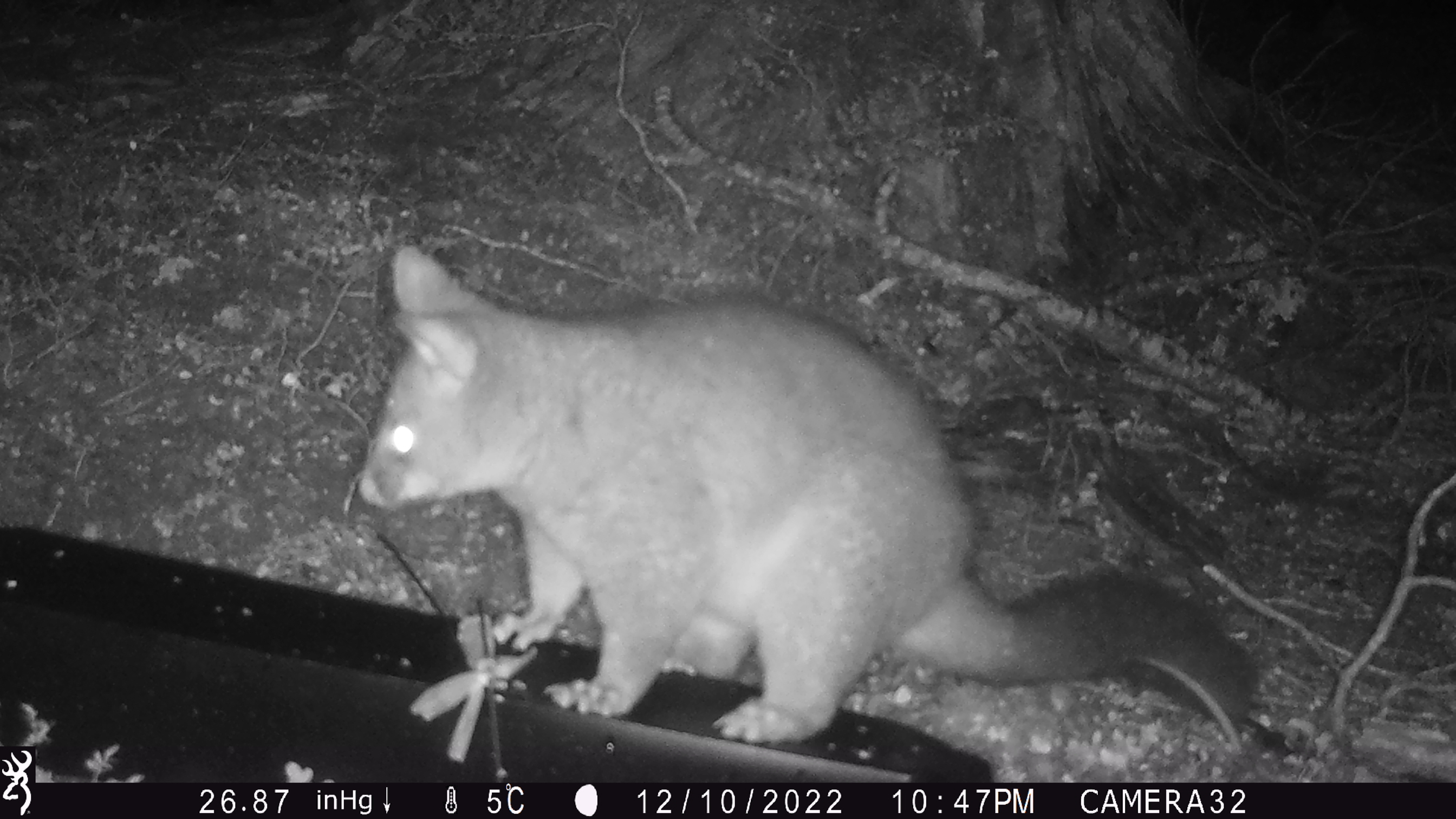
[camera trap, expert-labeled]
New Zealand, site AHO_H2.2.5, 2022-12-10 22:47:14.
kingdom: Animalia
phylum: Chordata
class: Mammalia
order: Diprotodontia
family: Phalangeridae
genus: Trichosurus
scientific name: Trichosurus vulpecula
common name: common brushtail possum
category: possum